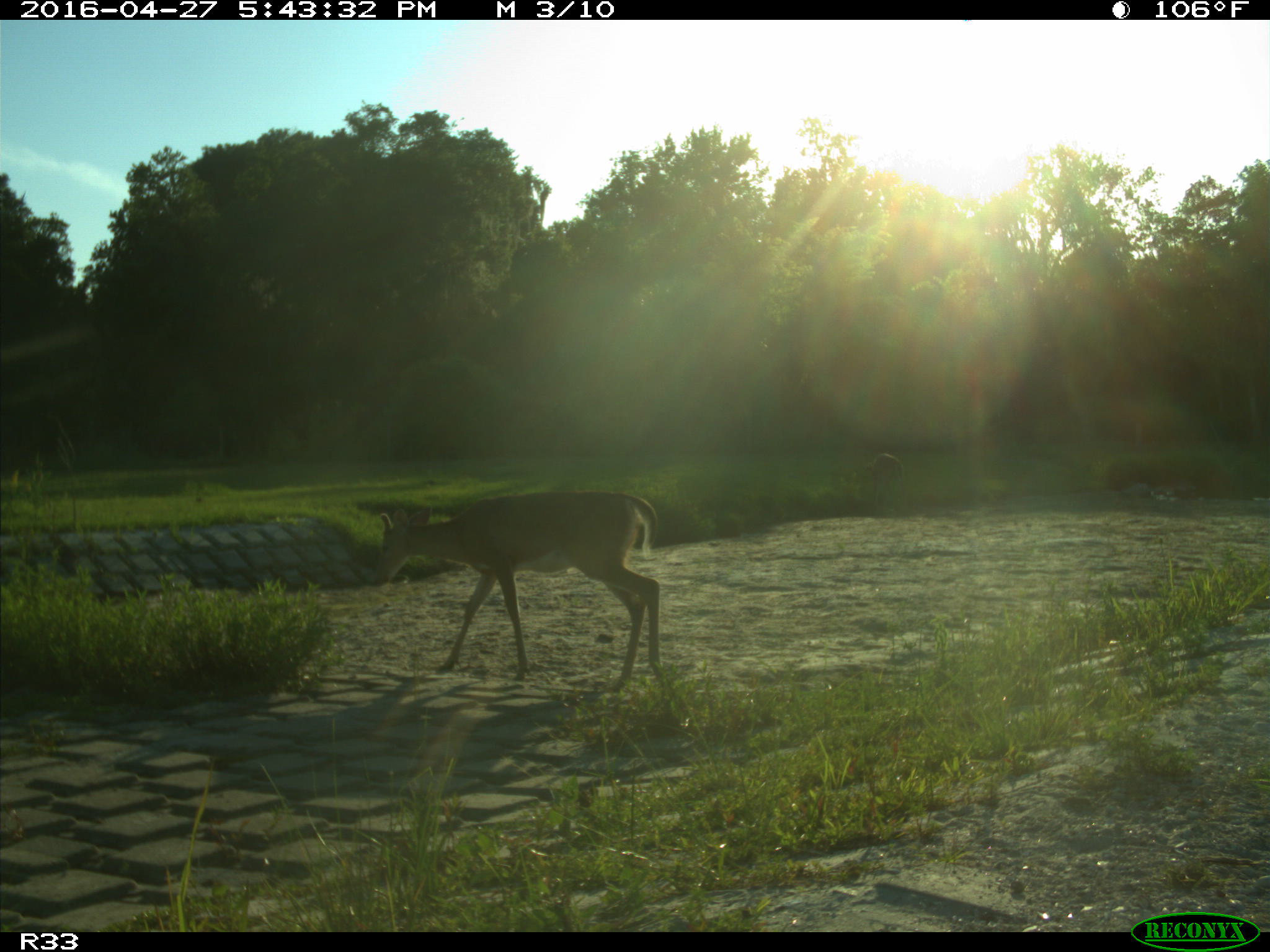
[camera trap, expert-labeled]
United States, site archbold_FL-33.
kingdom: Animalia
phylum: Chordata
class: Mammalia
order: Artiodactyla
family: Cervidae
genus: Odocoileus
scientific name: Odocoileus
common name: deer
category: unidentified deer